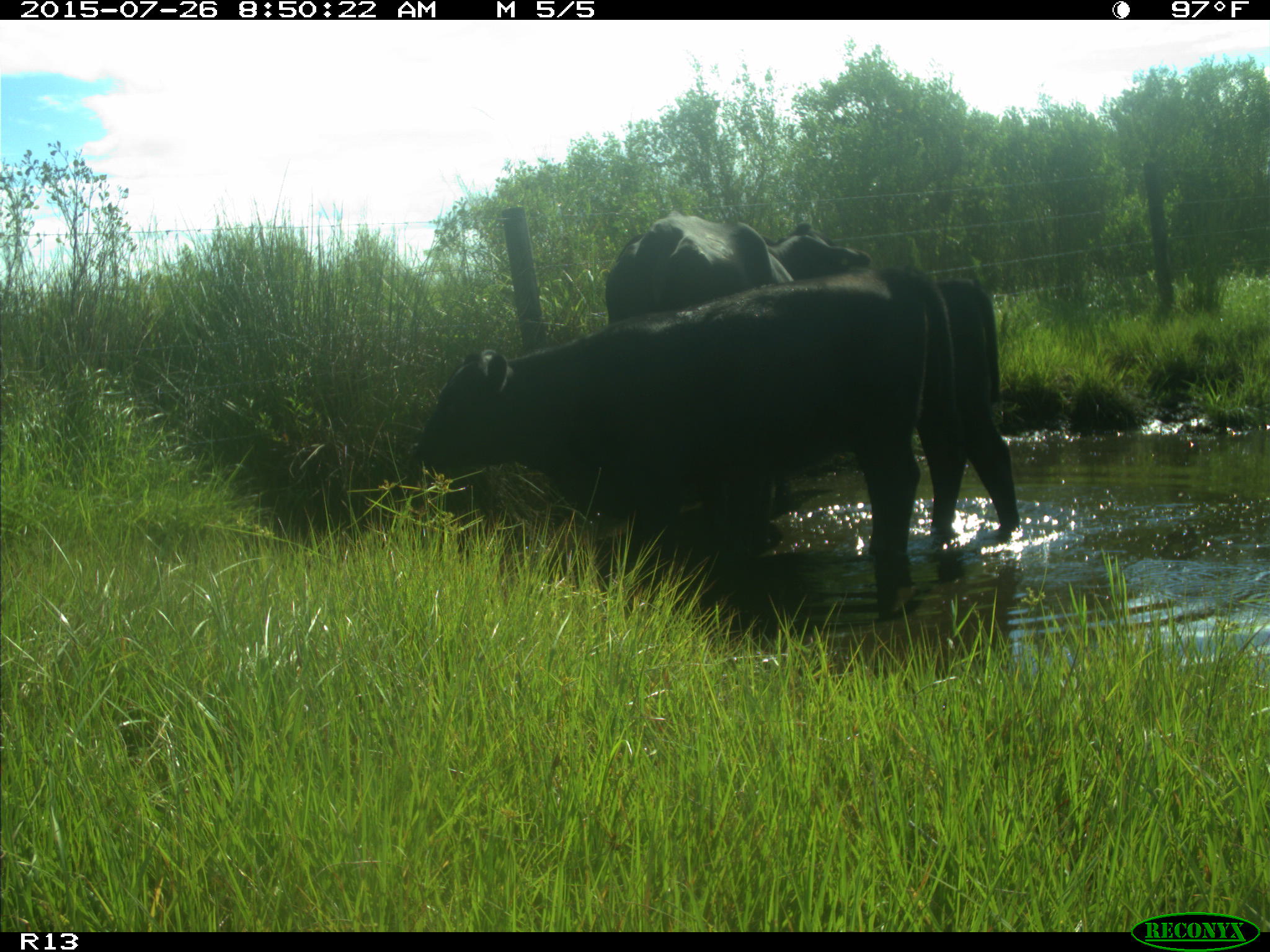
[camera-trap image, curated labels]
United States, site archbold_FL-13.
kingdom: Animalia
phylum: Chordata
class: Mammalia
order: Artiodactyla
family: Bovidae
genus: Bos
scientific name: Bos taurus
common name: domestic cow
Bos taurus (domestic cow).